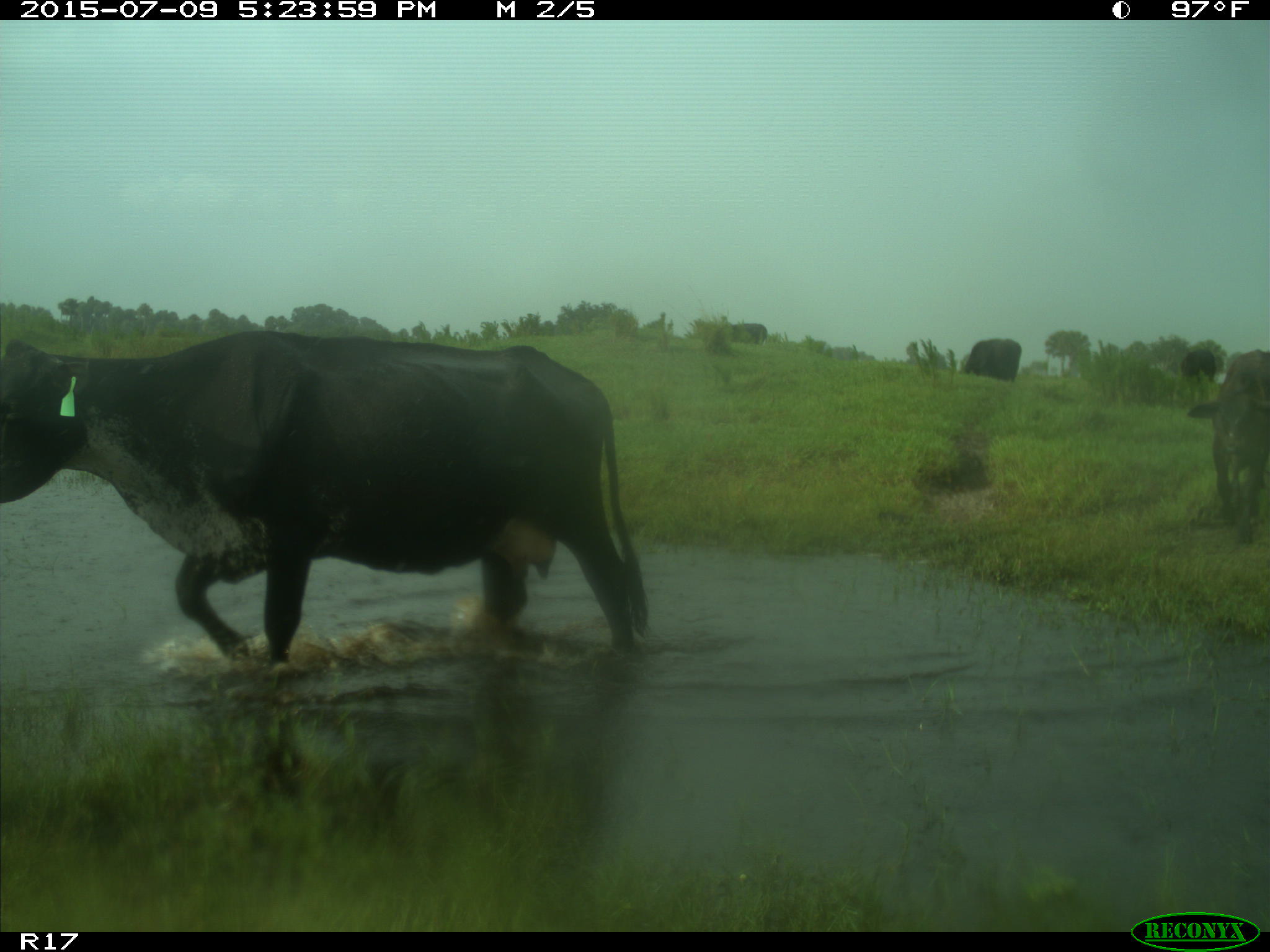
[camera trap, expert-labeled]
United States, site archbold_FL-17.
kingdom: Animalia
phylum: Chordata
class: Mammalia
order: Artiodactyla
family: Bovidae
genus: Bos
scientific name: Bos taurus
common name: domestic cow